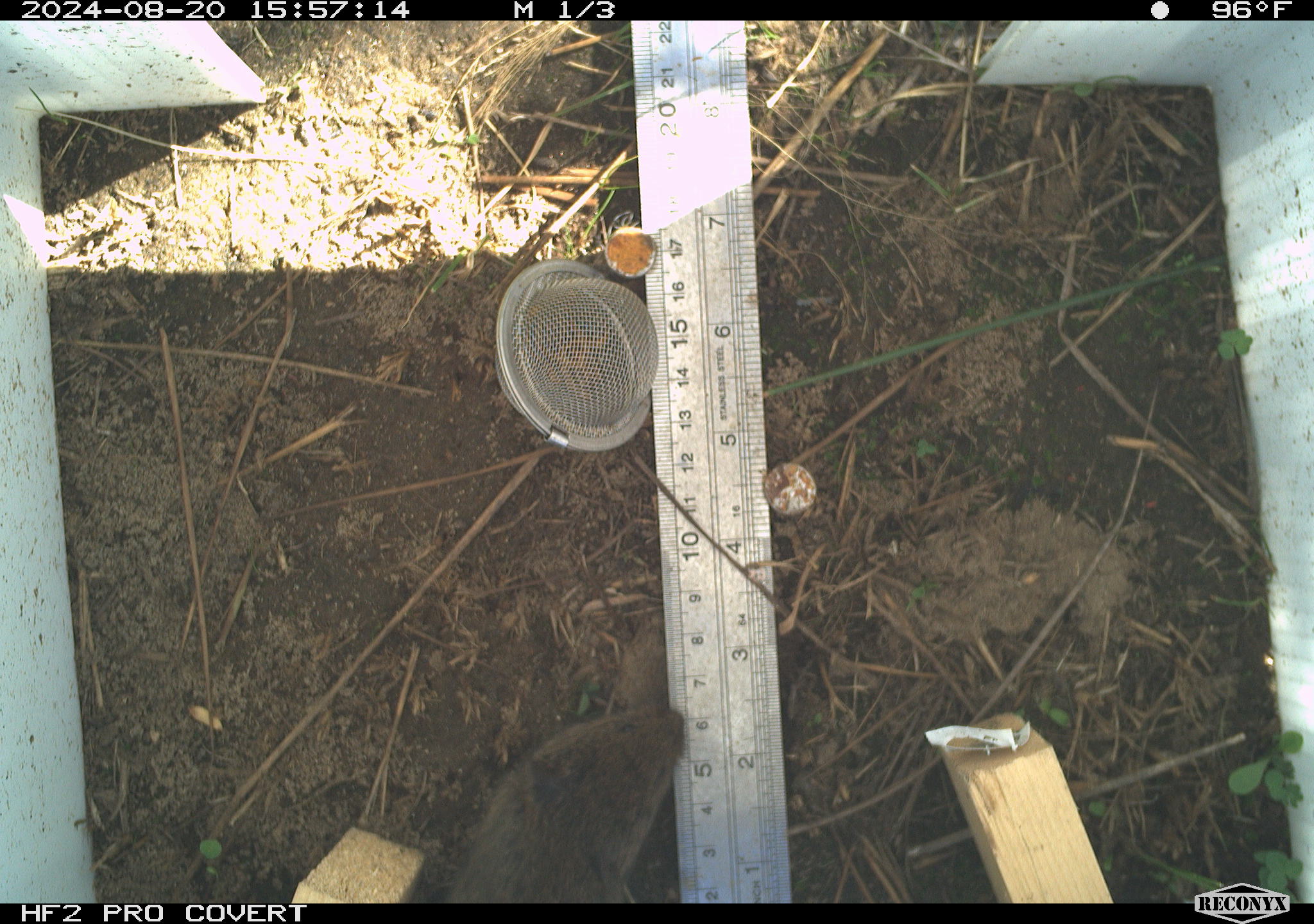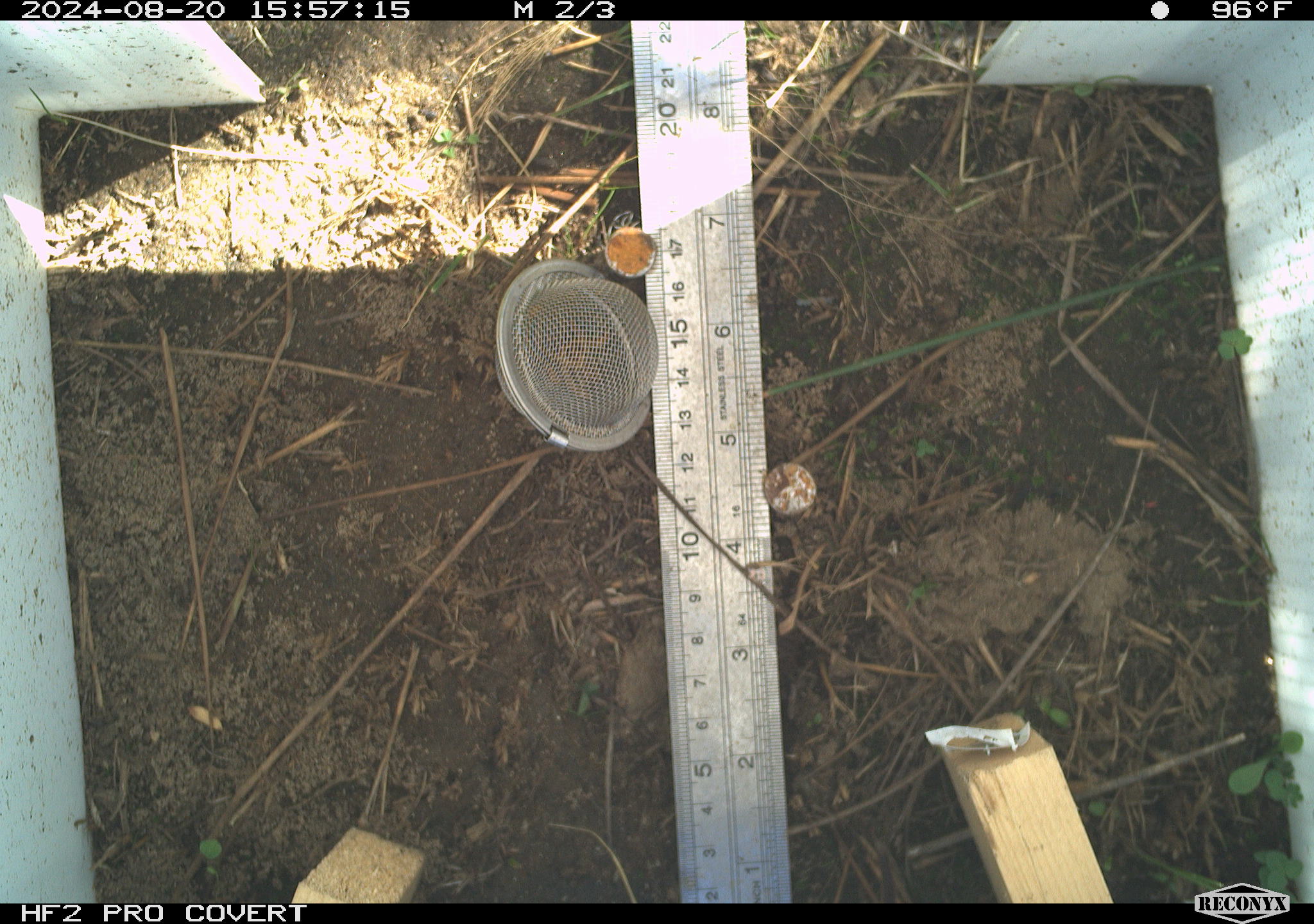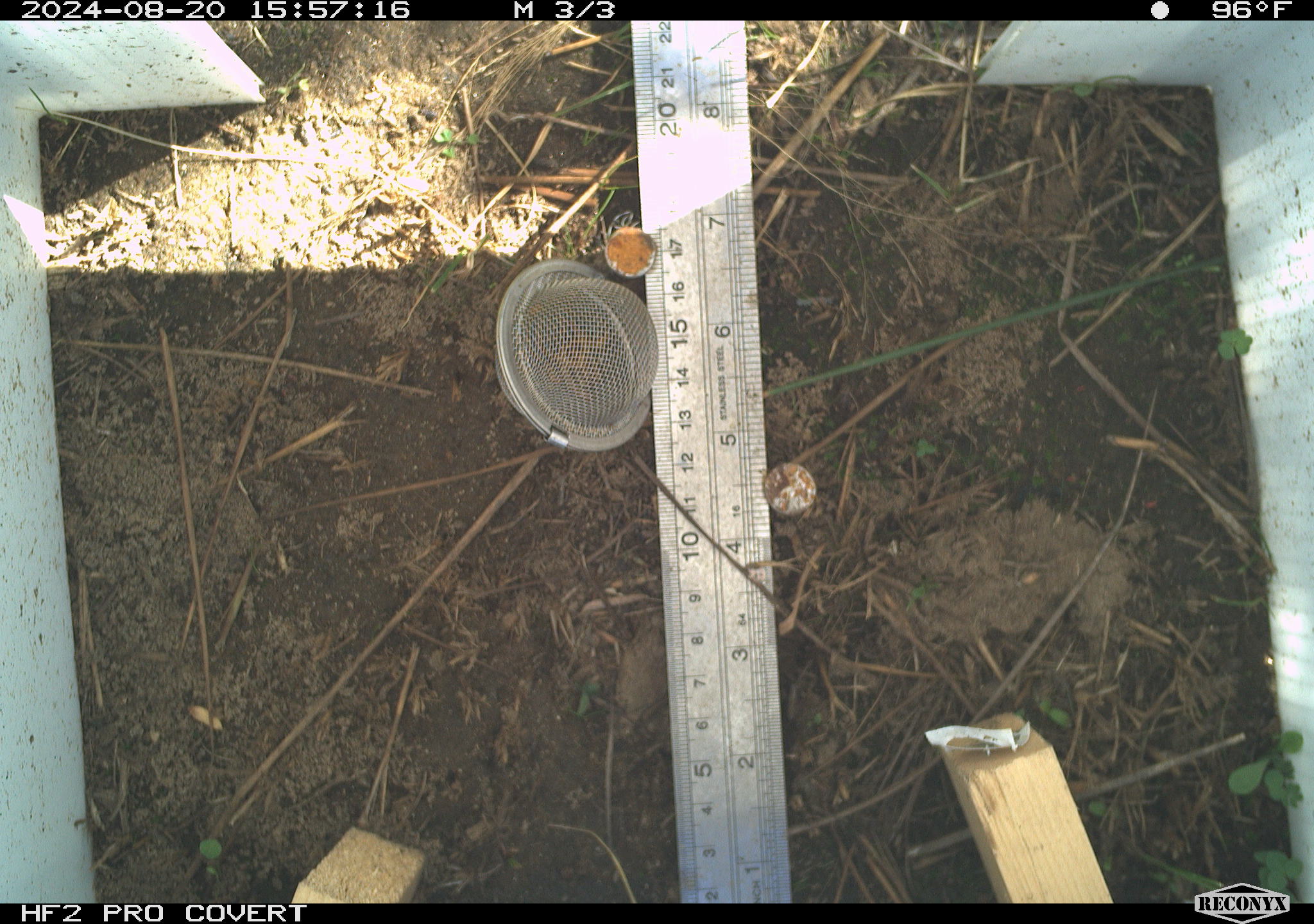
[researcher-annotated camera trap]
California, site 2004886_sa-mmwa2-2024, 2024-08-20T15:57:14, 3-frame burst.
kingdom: Animalia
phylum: Chordata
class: Mammalia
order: Rodentia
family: Cricetidae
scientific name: Arvicolinae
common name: voles, lemmings, and muskrats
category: arvicolinae subfamily